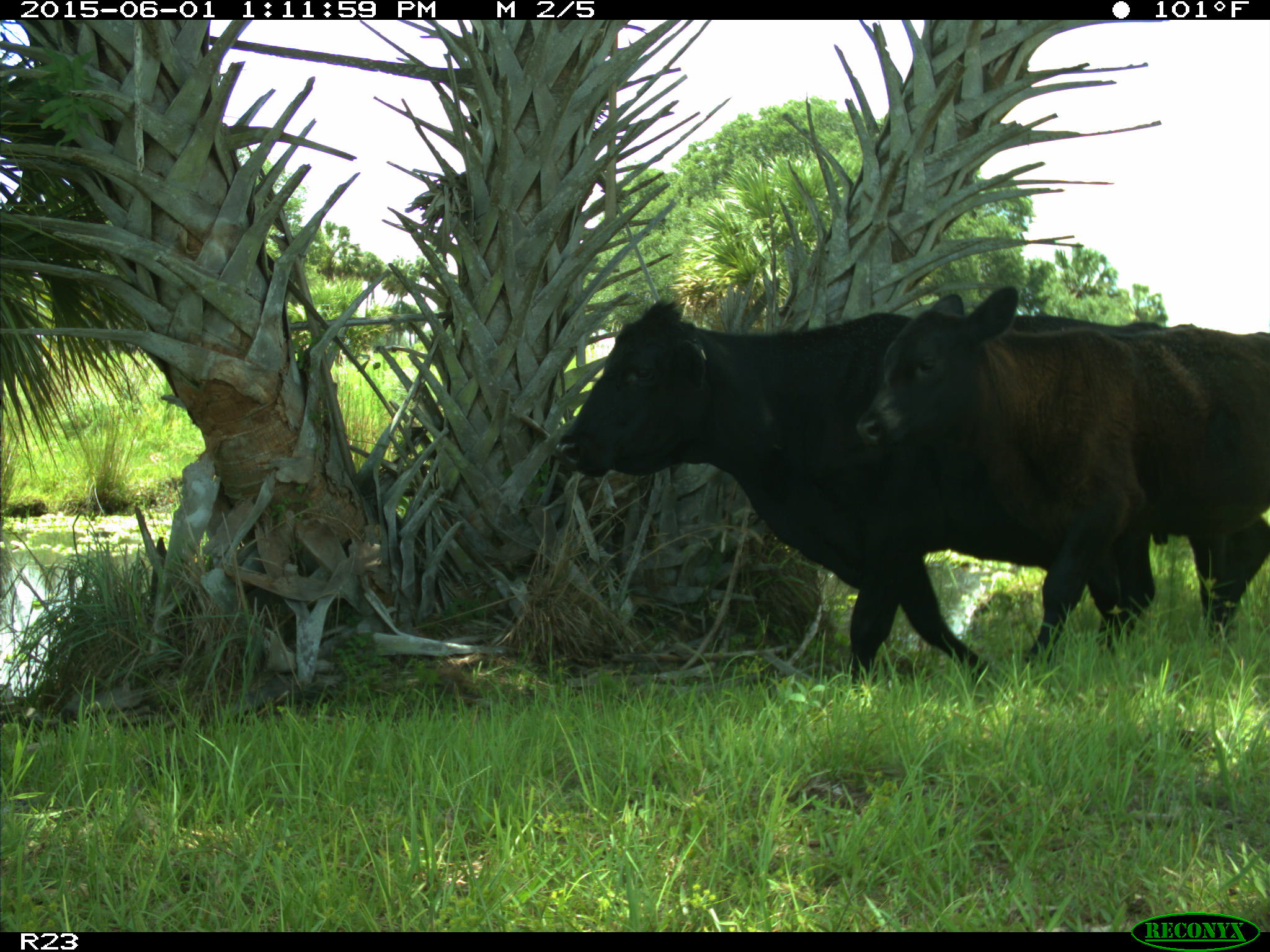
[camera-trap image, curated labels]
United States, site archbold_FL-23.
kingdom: Animalia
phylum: Chordata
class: Mammalia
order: Artiodactyla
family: Bovidae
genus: Bos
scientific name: Bos taurus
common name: domestic cow